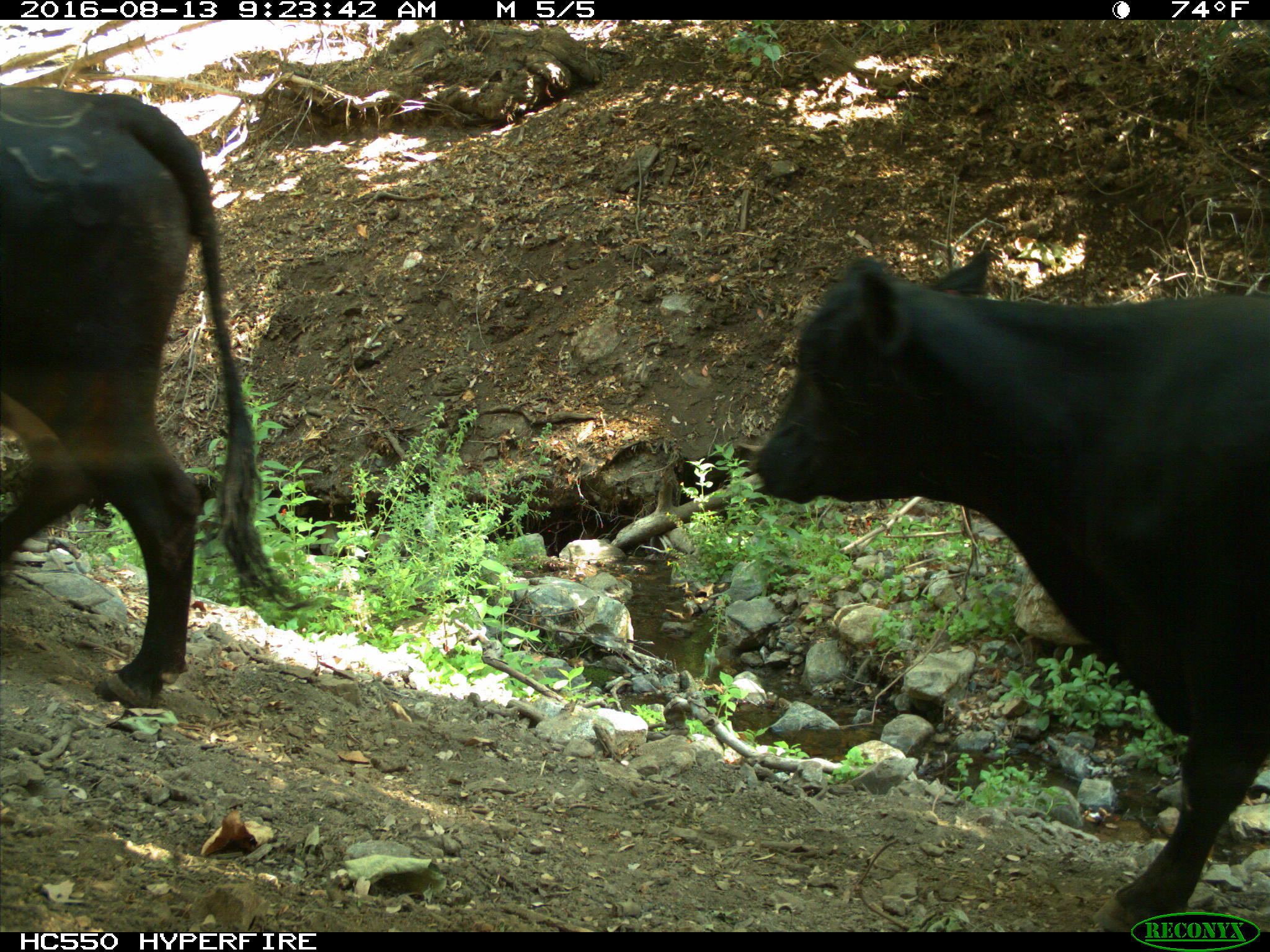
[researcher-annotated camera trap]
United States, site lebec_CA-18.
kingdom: Animalia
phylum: Chordata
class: Mammalia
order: Artiodactyla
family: Bovidae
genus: Bos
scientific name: Bos taurus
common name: domestic cow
Bos taurus (domestic cow).